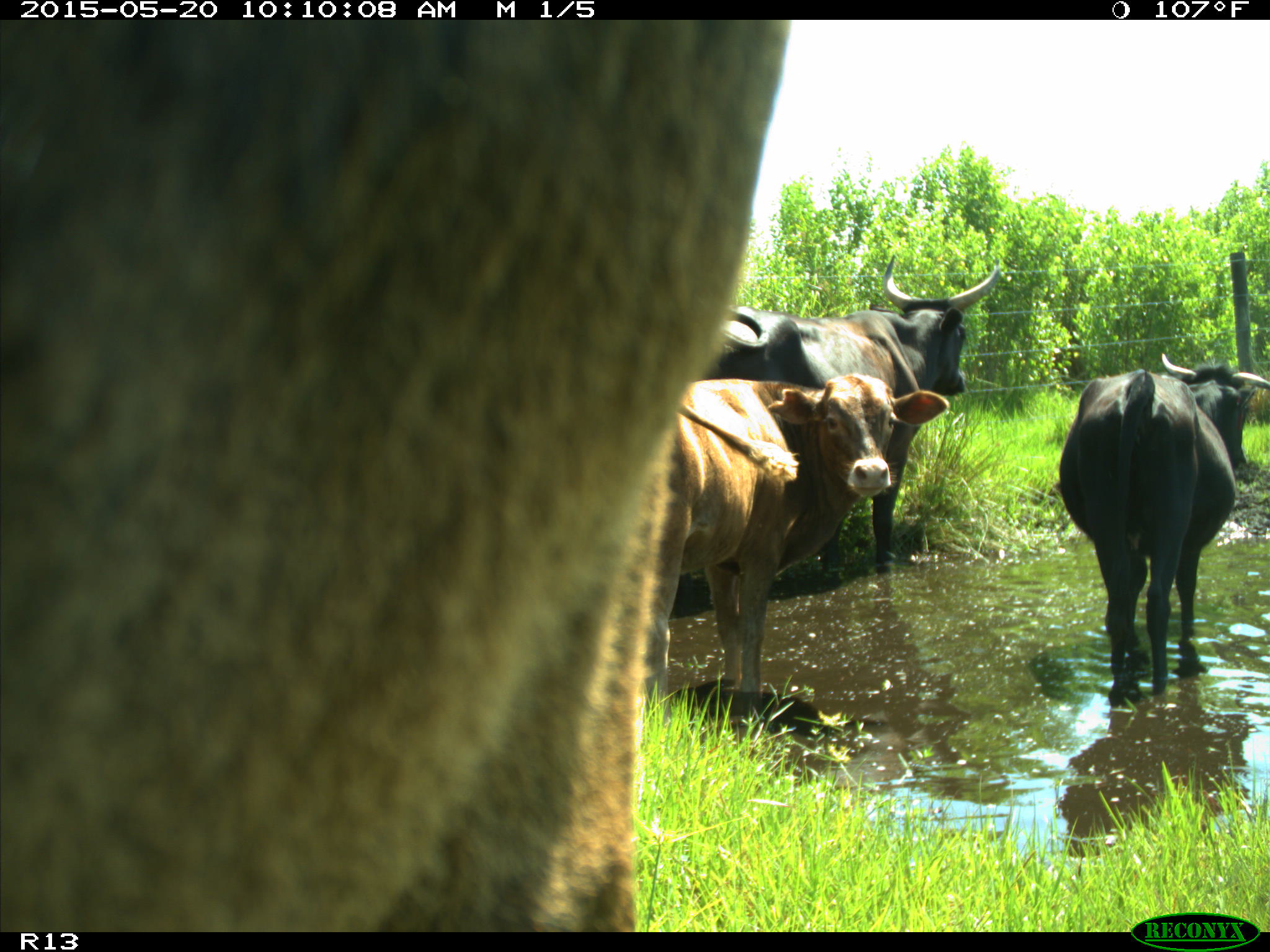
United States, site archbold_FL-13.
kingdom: Animalia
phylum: Chordata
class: Mammalia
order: Artiodactyla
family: Bovidae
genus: Bos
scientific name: Bos taurus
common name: domestic cow